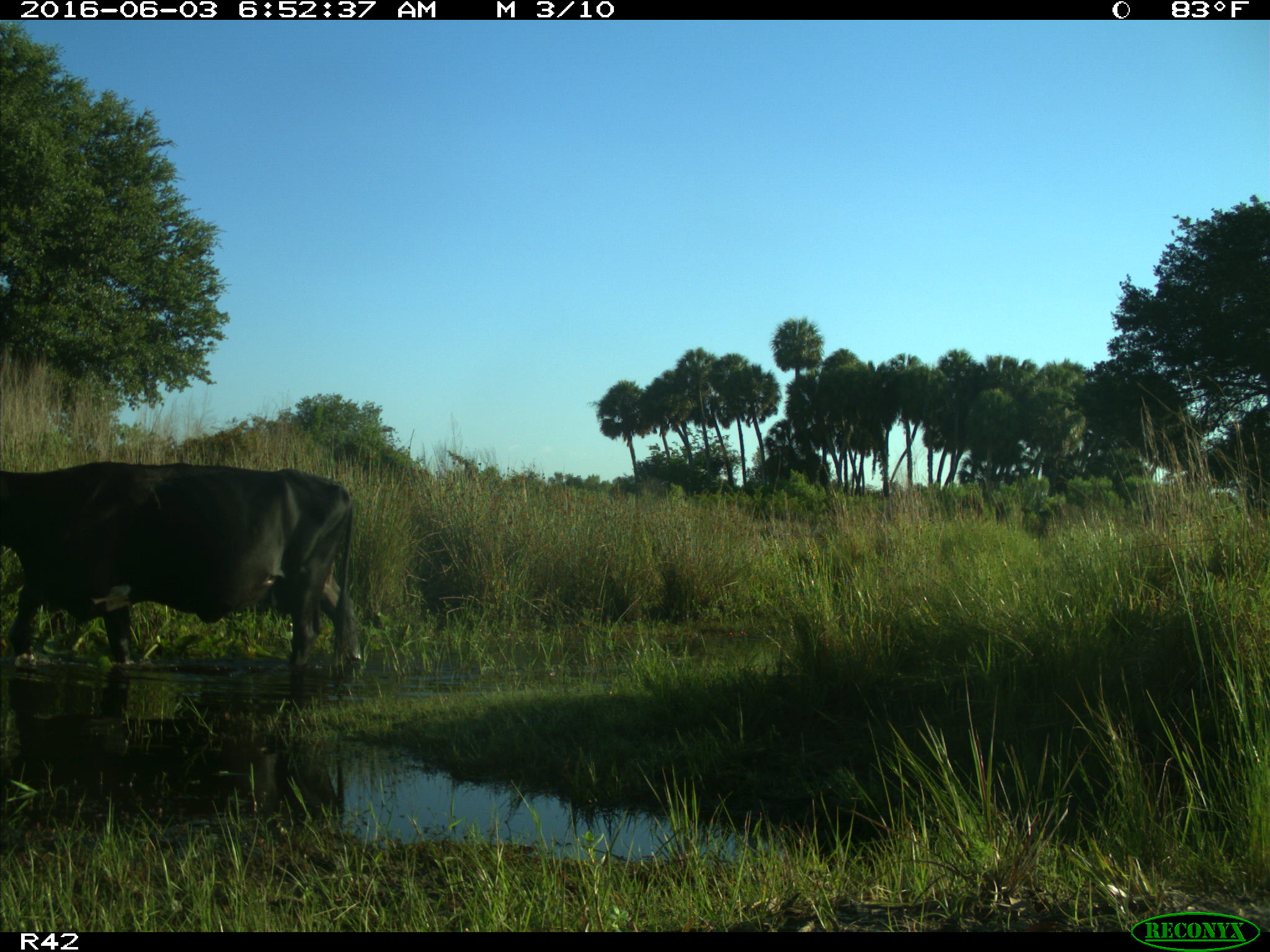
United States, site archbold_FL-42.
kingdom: Animalia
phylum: Chordata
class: Mammalia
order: Artiodactyla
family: Bovidae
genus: Bos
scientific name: Bos taurus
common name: domestic cow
Bos taurus (domestic cow).